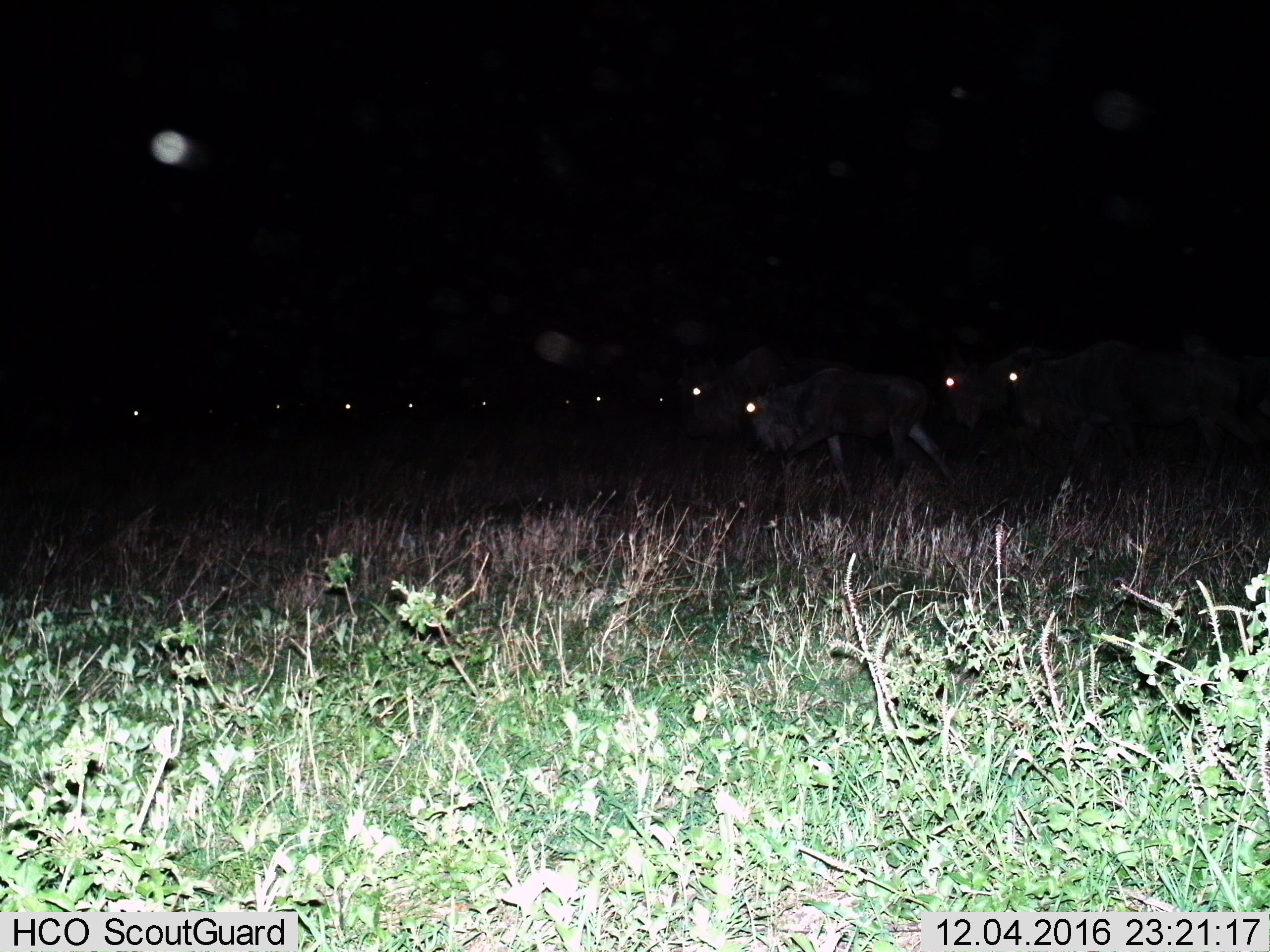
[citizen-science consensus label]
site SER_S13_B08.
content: unidentified animal